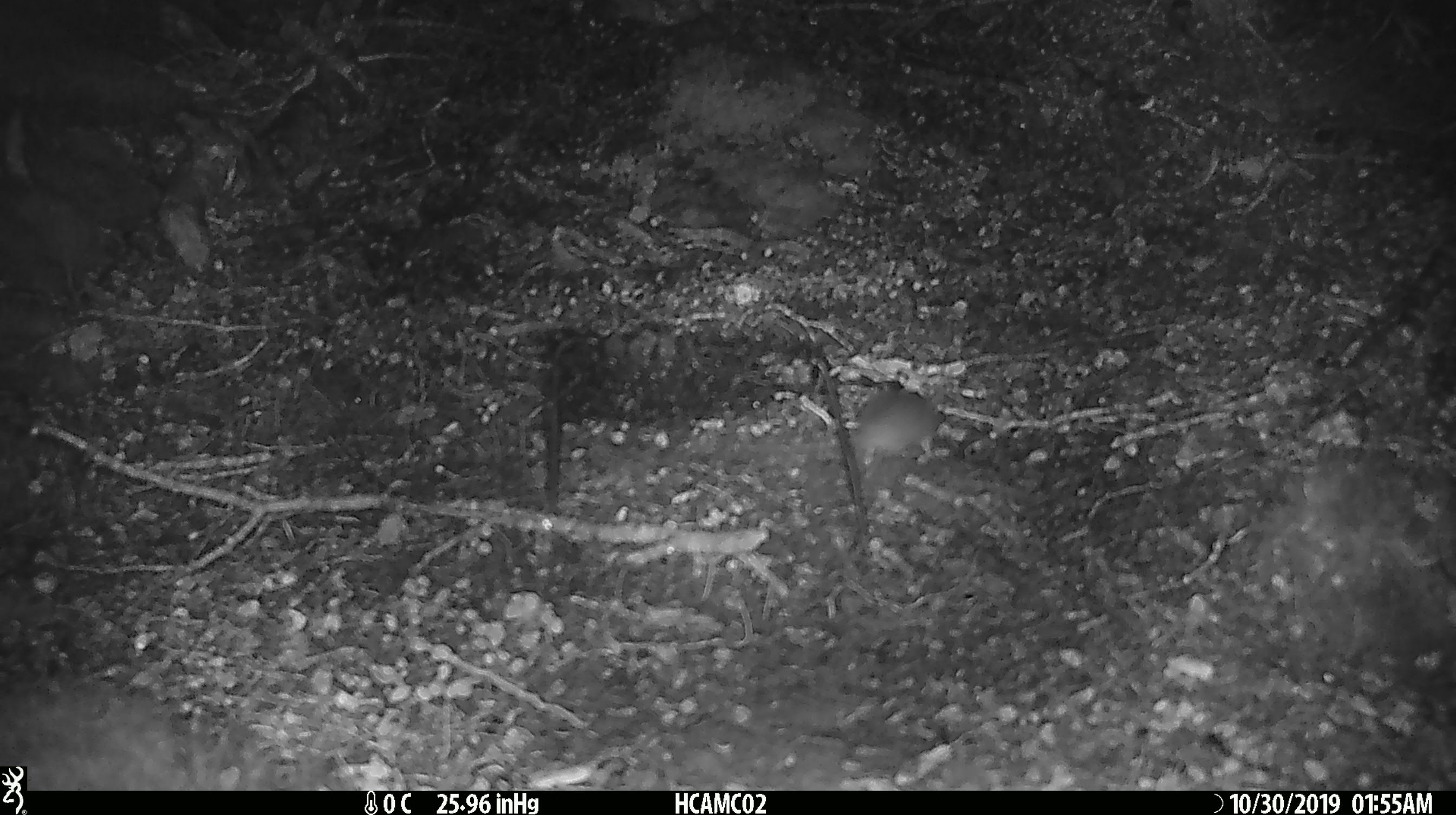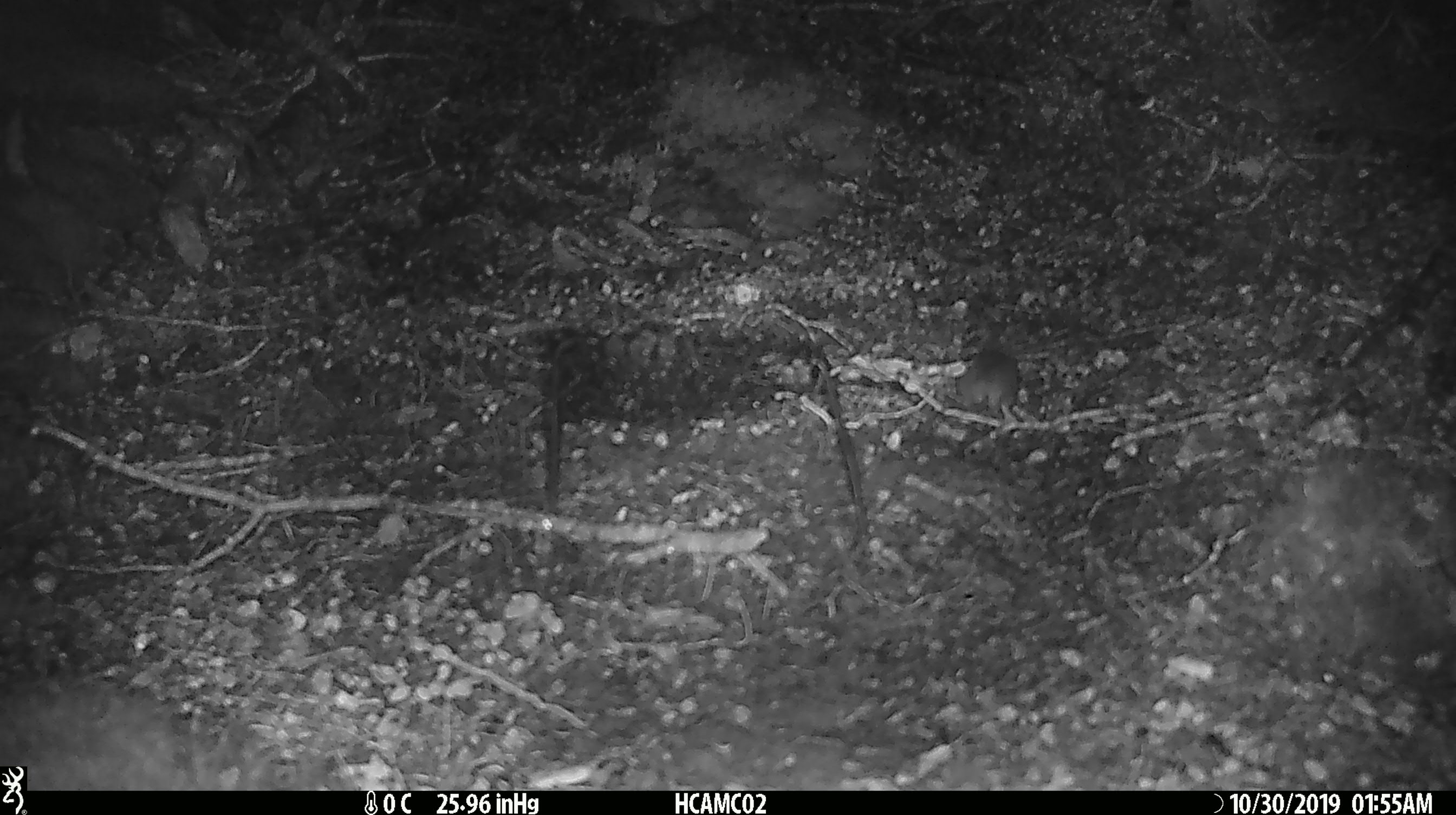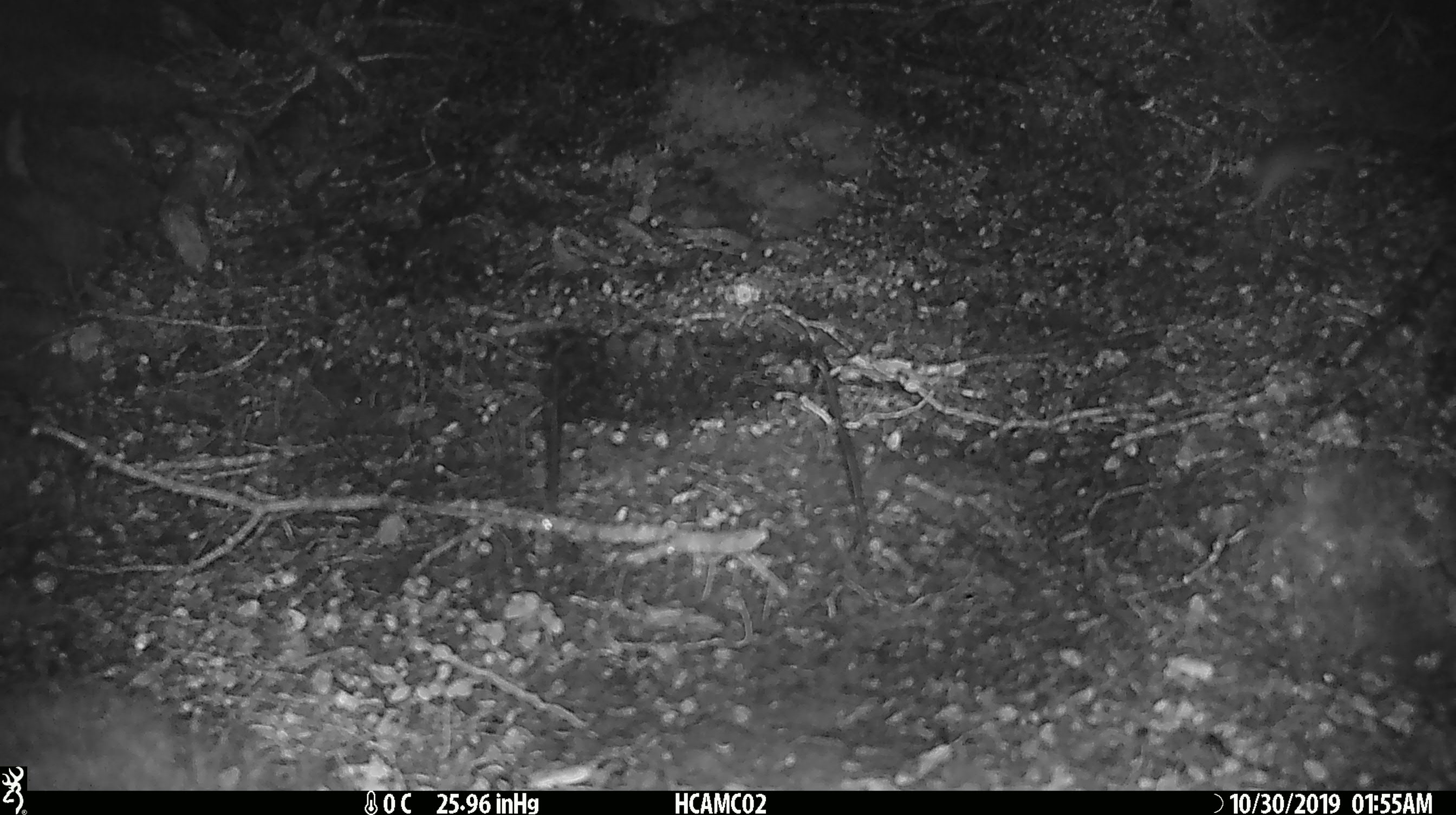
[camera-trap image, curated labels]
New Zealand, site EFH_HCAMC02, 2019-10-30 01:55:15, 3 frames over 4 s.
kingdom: Animalia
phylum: Chordata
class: Mammalia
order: Rodentia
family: Muridae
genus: Mus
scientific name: Mus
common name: mouse